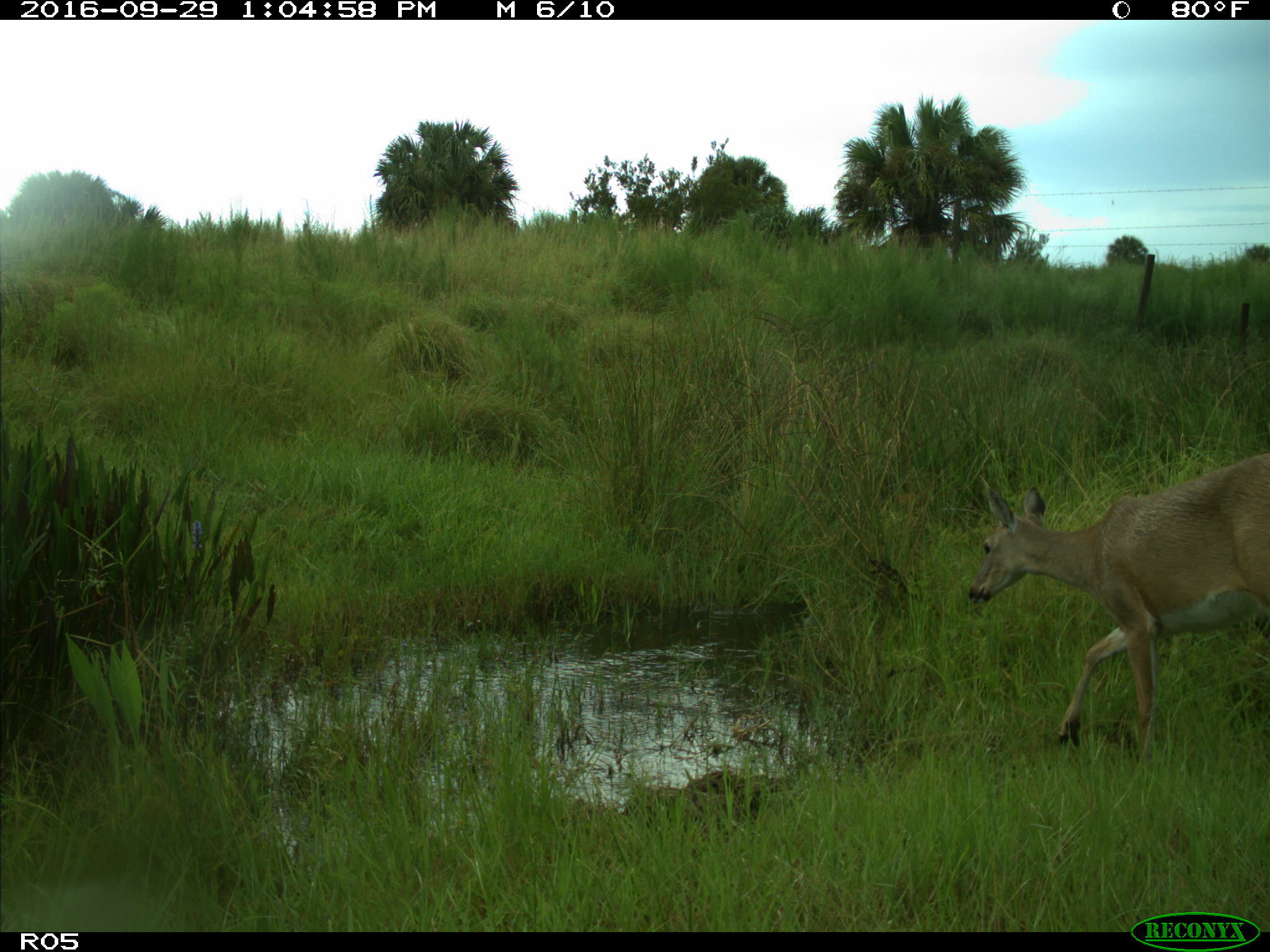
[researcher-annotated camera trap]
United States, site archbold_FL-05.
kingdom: Animalia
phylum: Chordata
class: Mammalia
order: Artiodactyla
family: Cervidae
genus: Odocoileus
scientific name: Odocoileus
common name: deer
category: unidentified deer